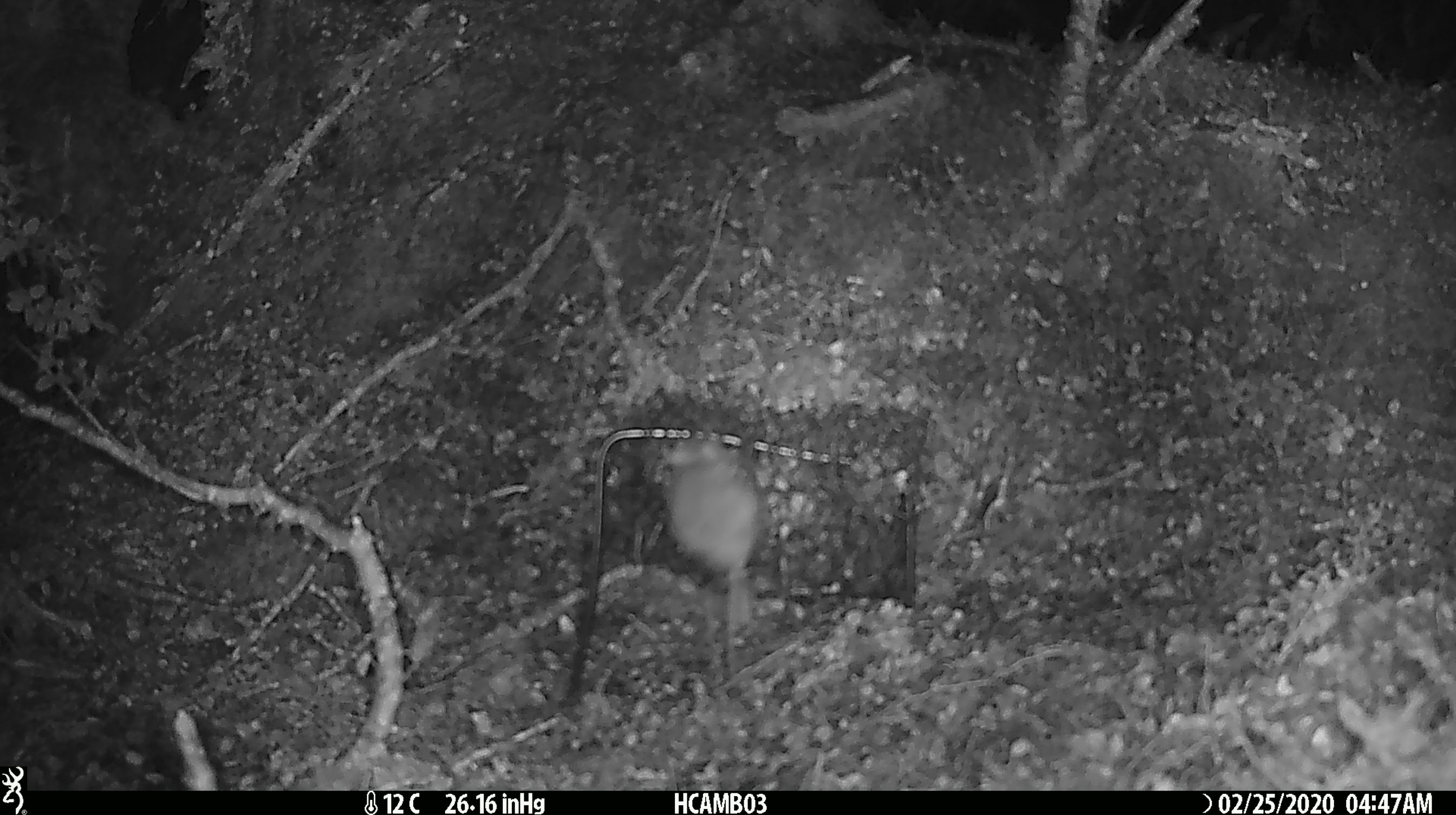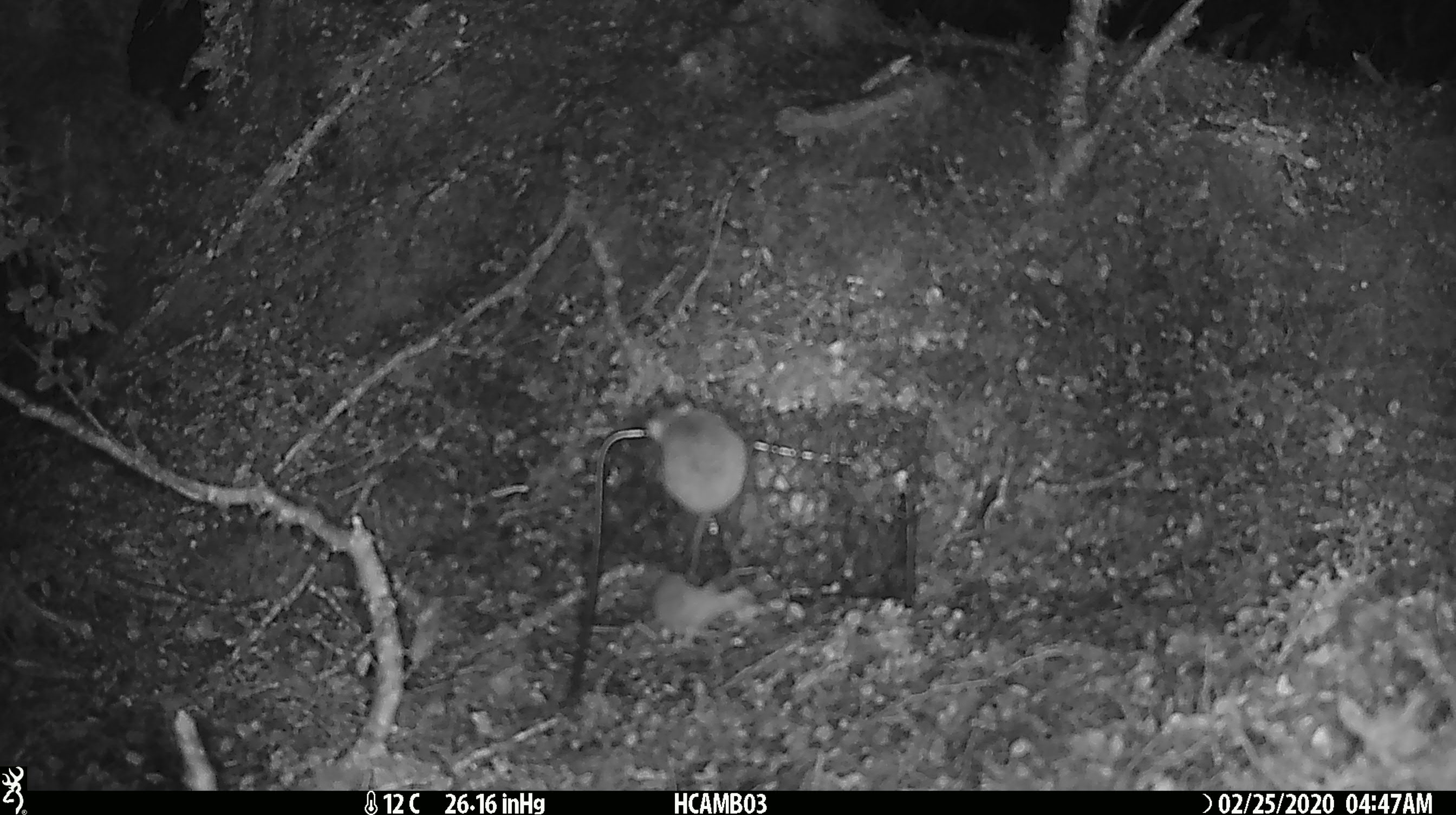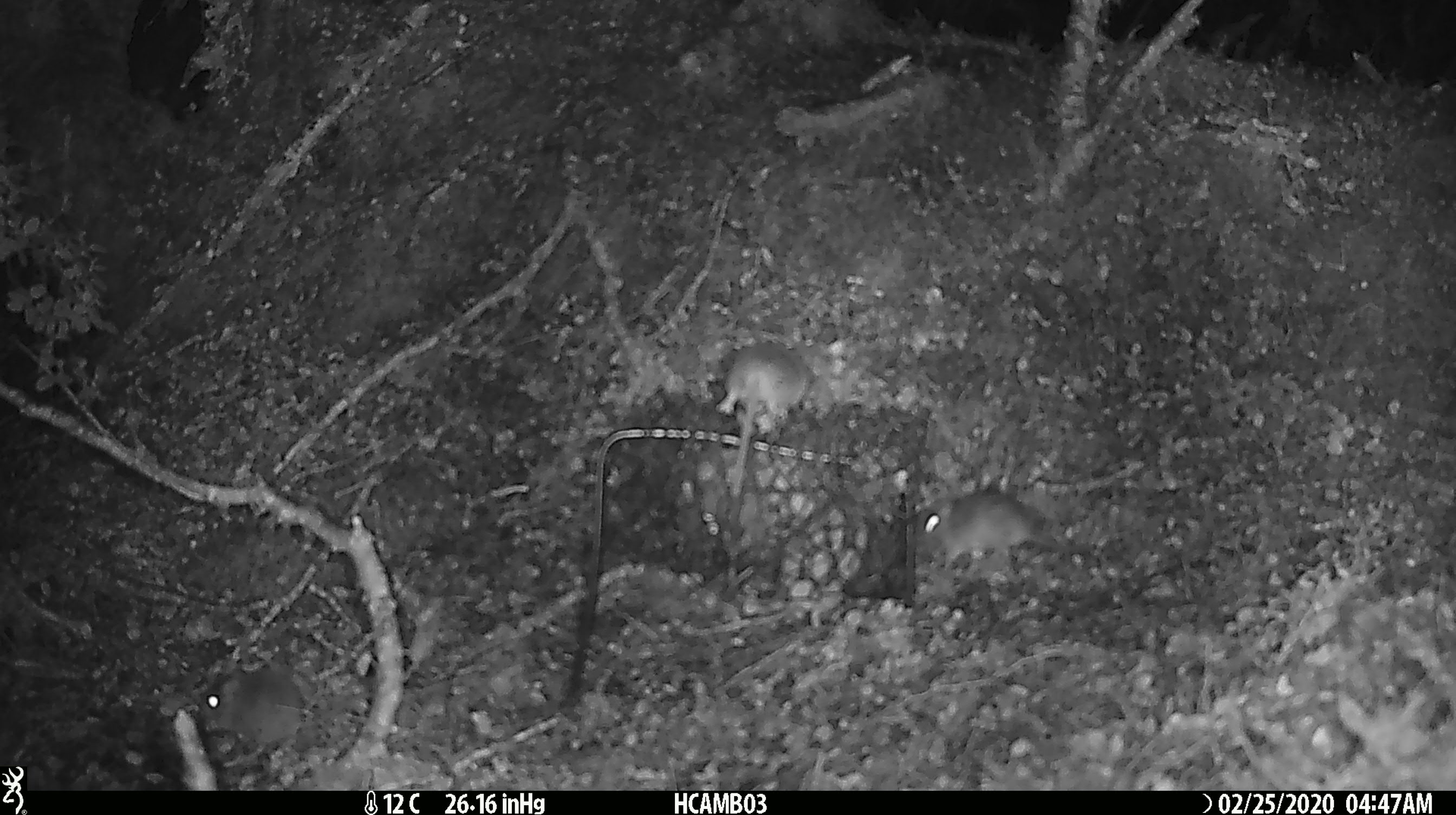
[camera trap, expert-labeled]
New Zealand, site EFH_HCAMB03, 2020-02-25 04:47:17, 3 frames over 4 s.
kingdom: Animalia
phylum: Chordata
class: Mammalia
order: Rodentia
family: Muridae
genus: Mus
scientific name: Mus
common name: mouse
Mouse (Mus).